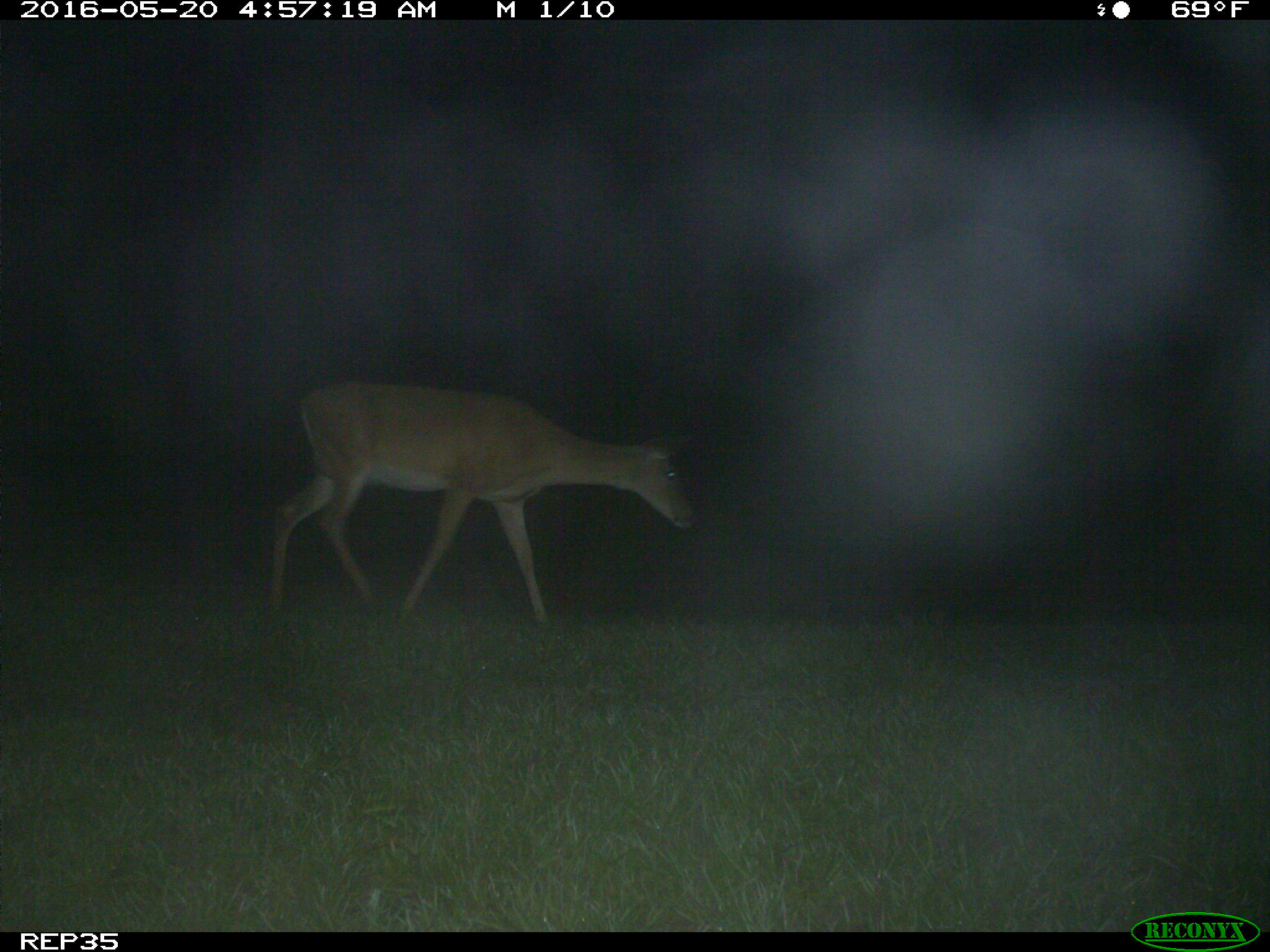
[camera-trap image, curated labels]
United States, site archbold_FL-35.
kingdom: Animalia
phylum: Chordata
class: Mammalia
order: Artiodactyla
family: Cervidae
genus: Odocoileus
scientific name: Odocoileus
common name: deer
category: unidentified deer